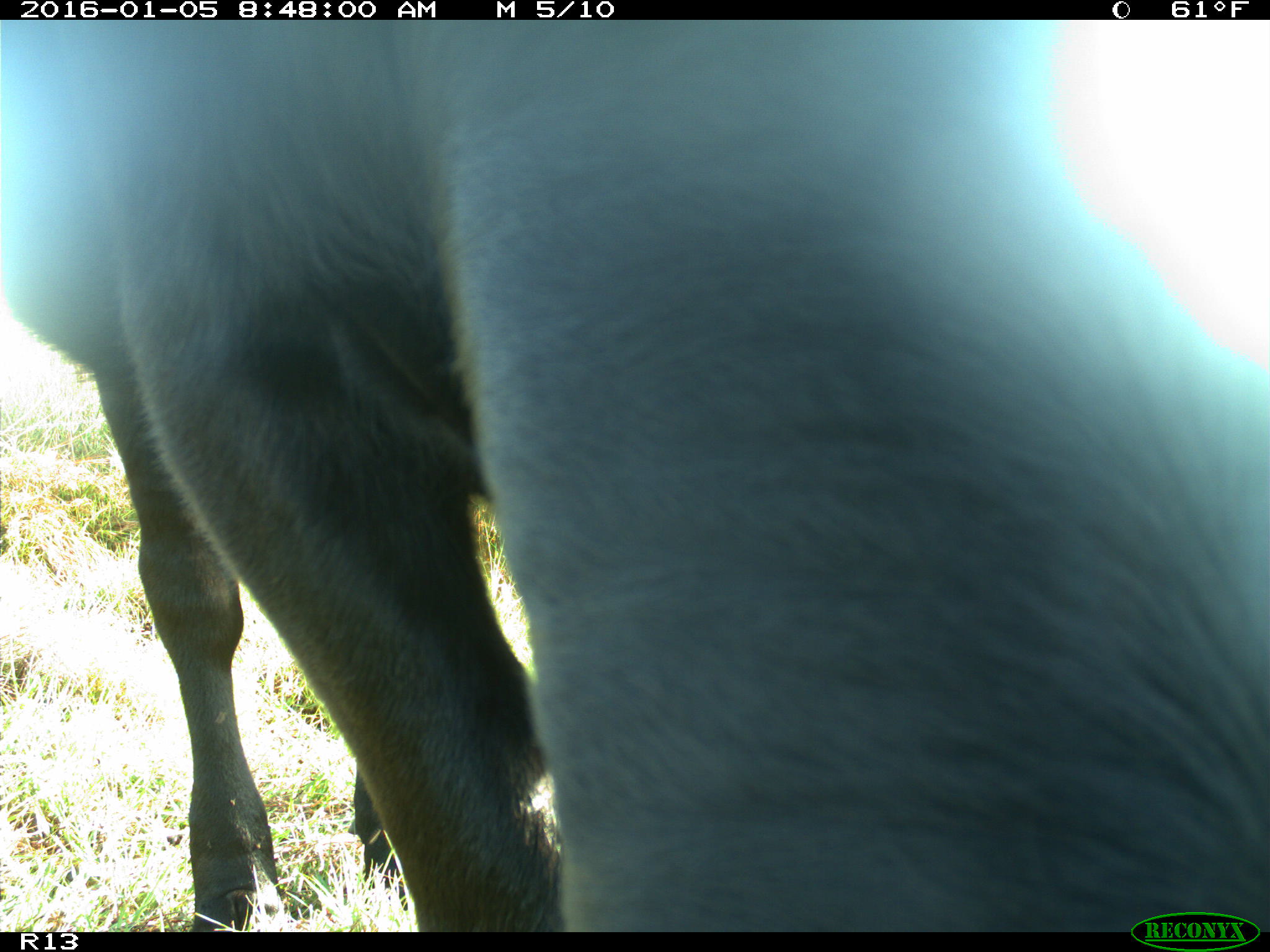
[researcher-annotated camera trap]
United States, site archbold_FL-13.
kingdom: Animalia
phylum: Chordata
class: Mammalia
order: Artiodactyla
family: Bovidae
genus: Bos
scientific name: Bos taurus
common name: domestic cow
Bos taurus (domestic cow).